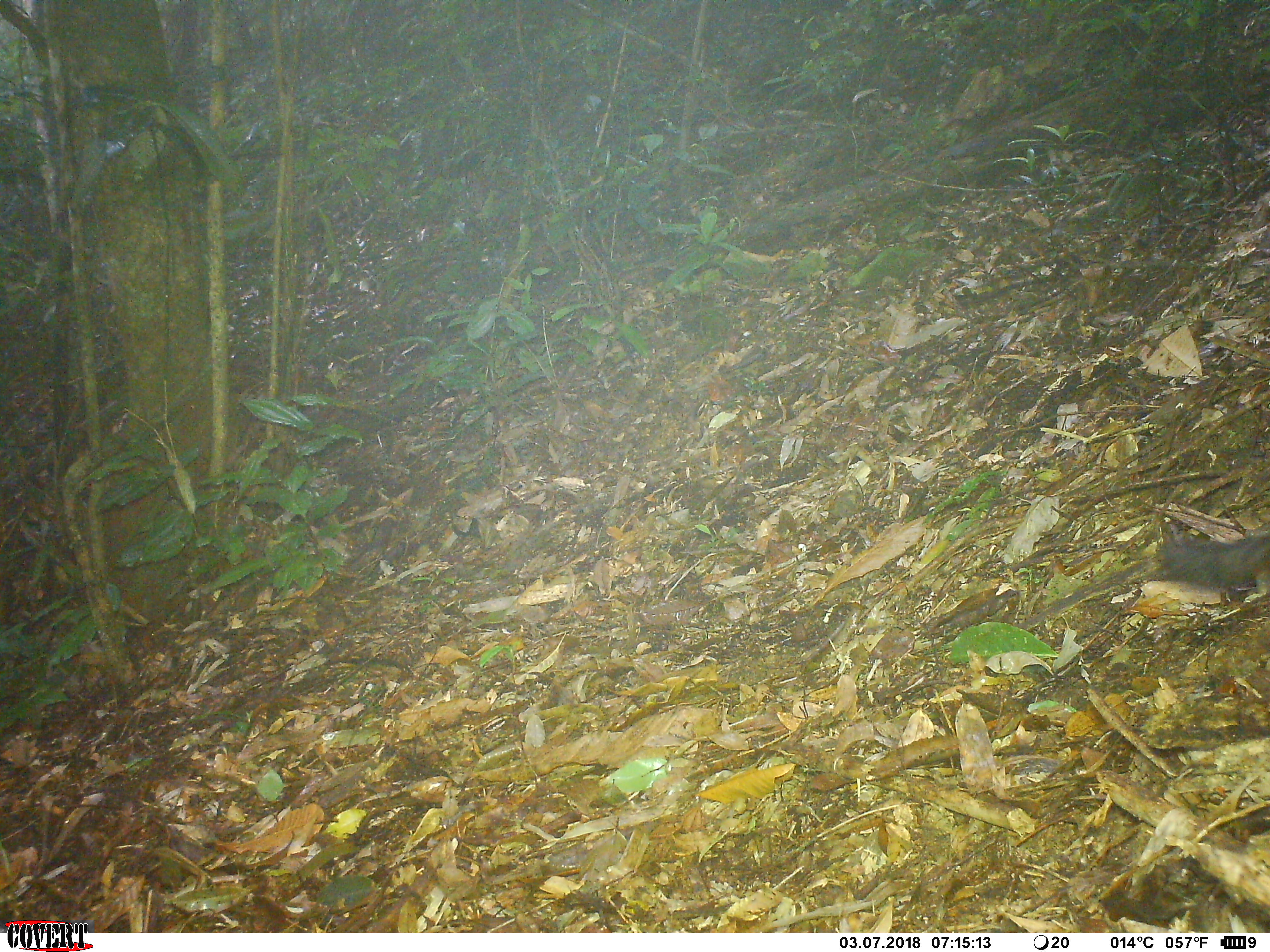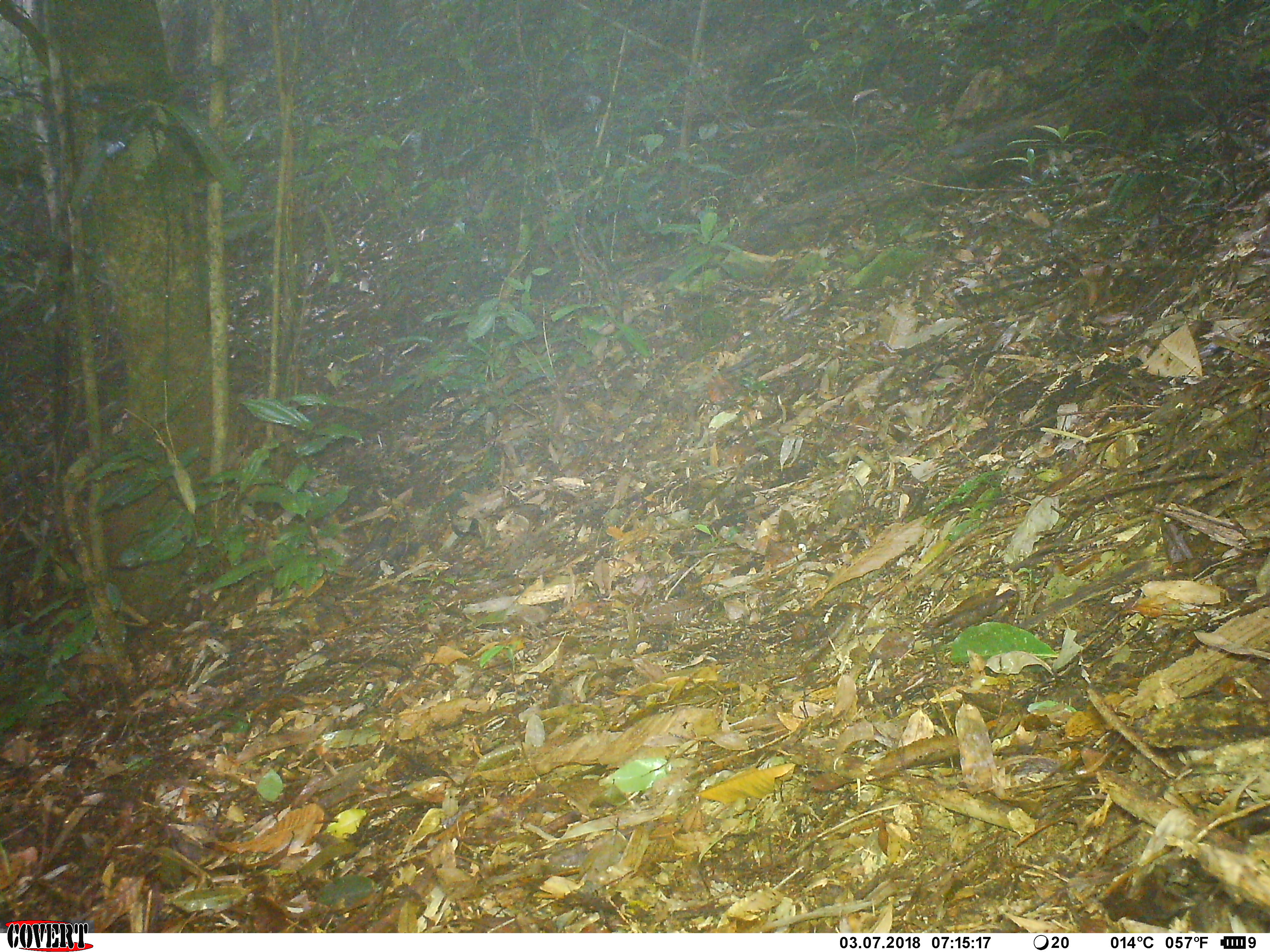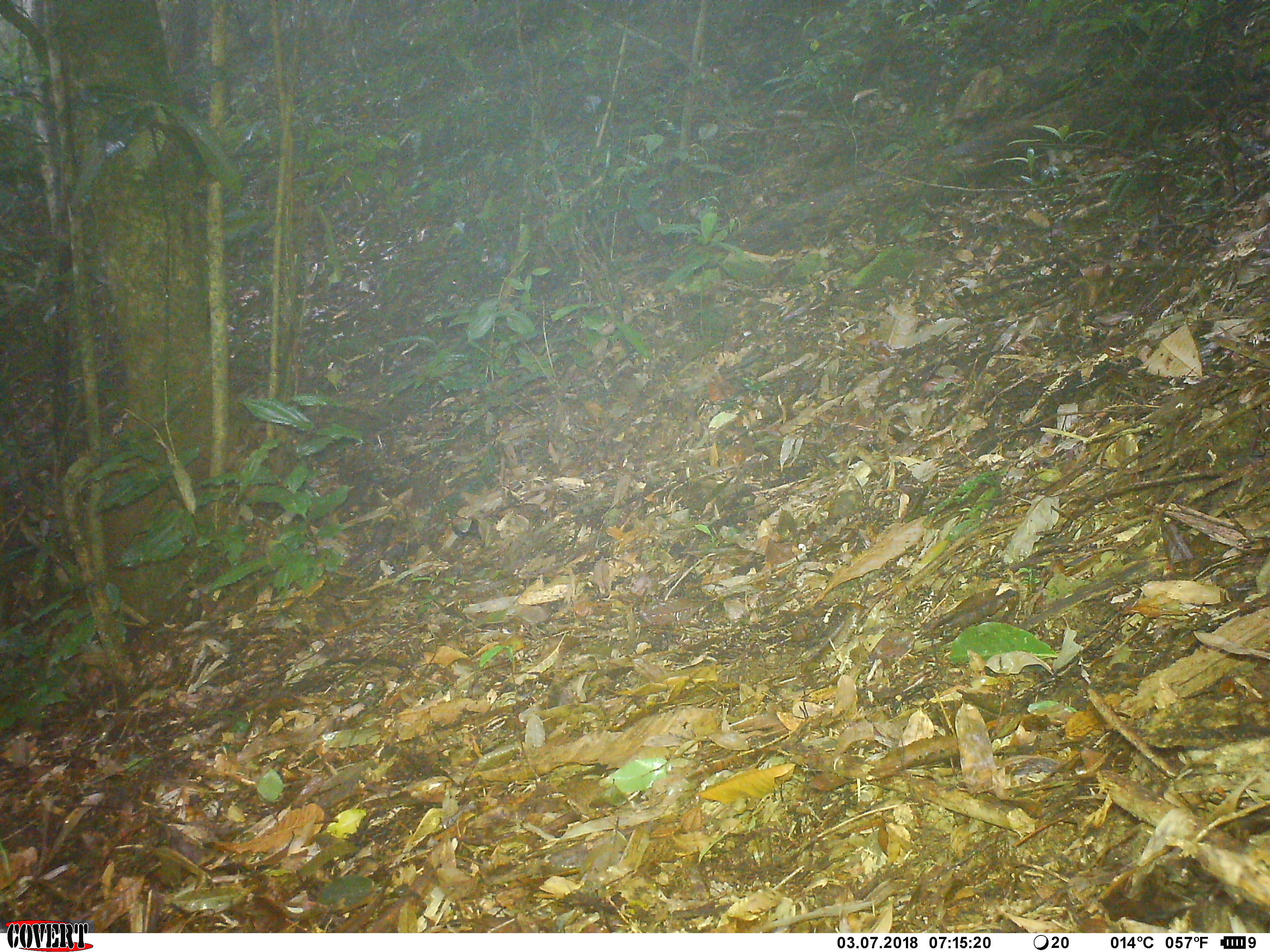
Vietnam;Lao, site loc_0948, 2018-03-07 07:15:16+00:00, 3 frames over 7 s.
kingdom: Animalia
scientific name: Animalia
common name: animal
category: unidentified animal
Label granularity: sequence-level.